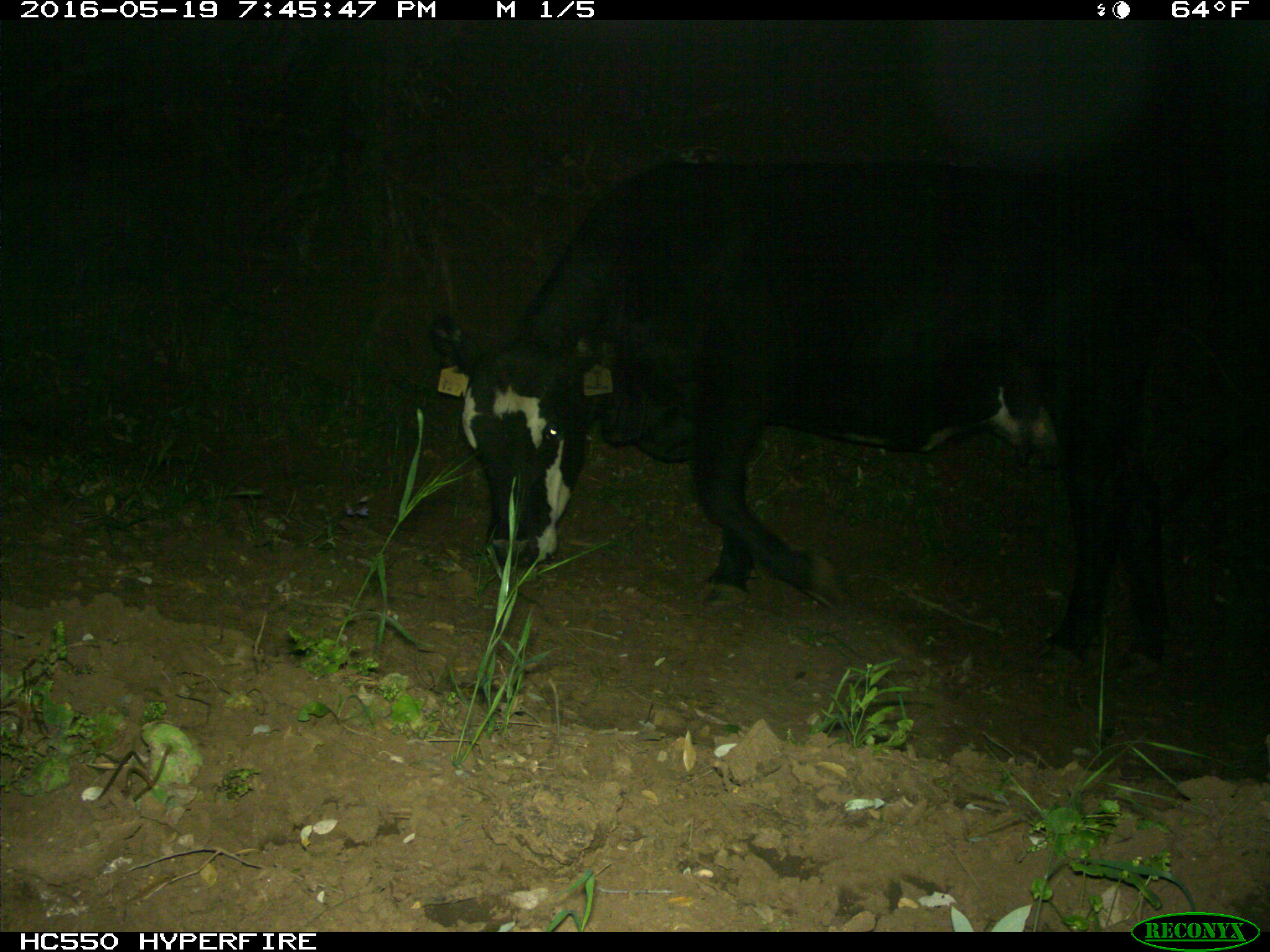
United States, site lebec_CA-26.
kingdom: Animalia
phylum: Chordata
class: Mammalia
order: Artiodactyla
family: Bovidae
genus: Bos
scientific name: Bos taurus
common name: domestic cow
Bos taurus (domestic cow).